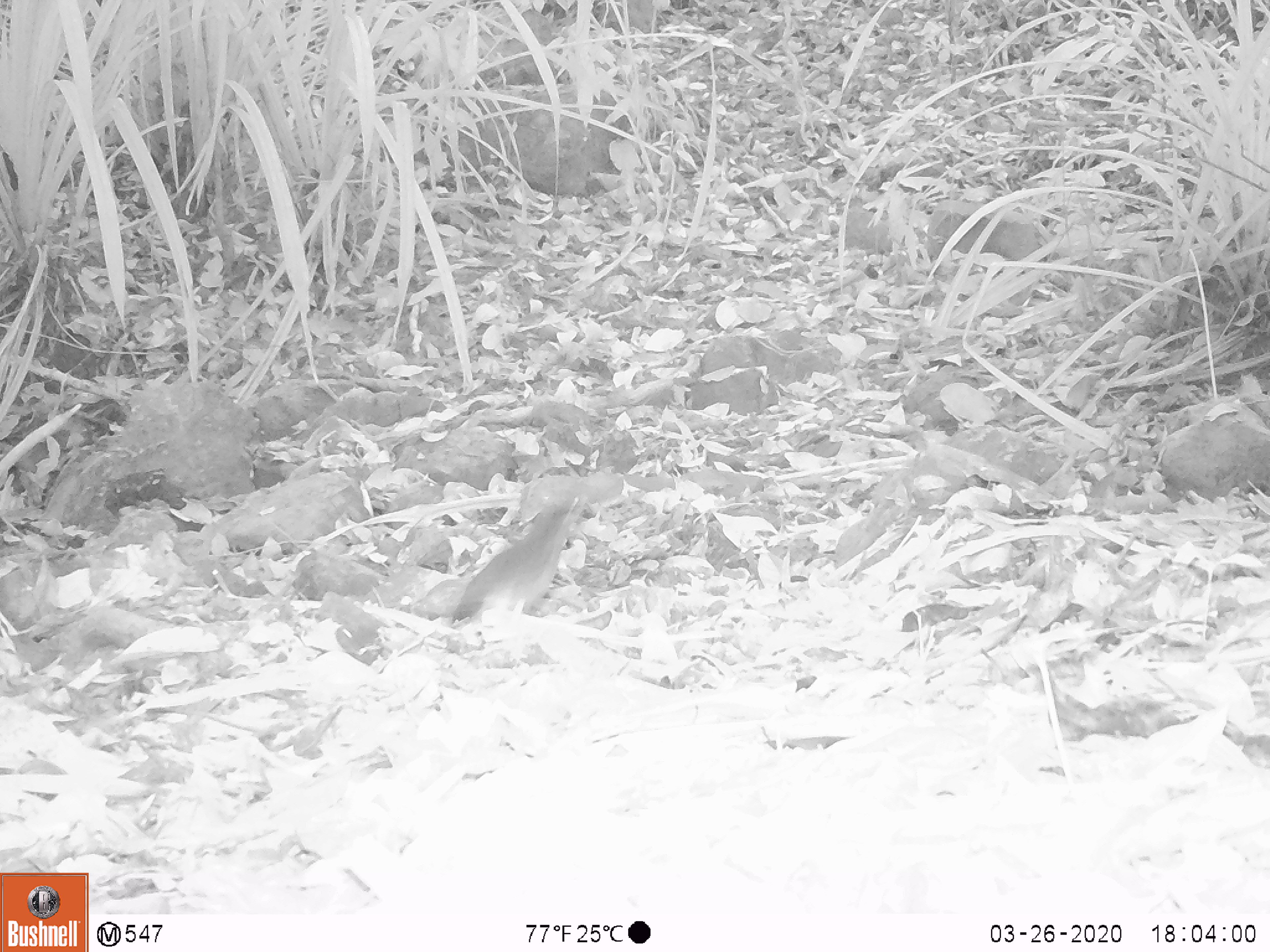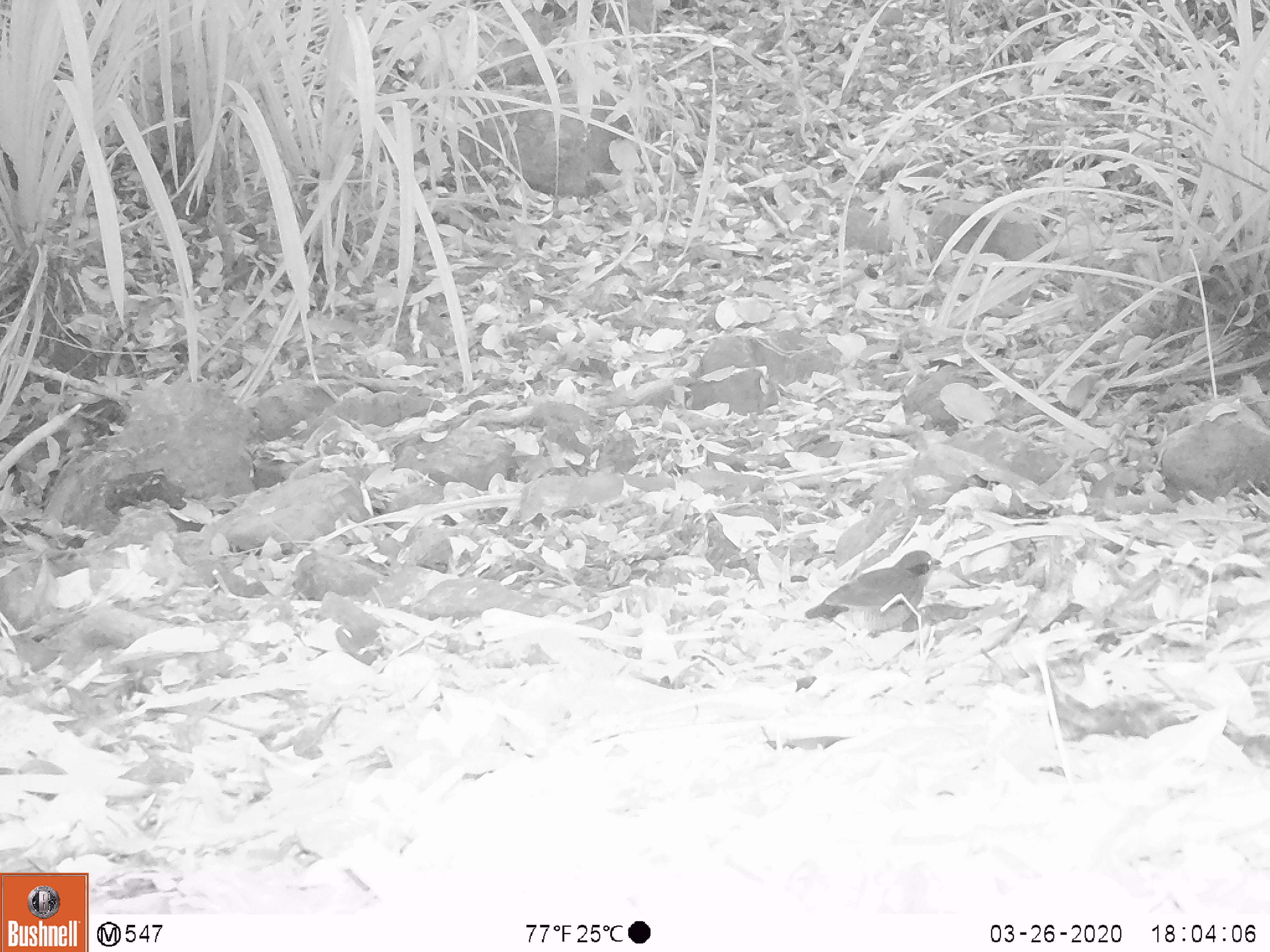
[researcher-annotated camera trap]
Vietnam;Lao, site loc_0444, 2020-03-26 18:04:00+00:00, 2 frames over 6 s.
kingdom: Animalia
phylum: Chordata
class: Aves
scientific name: Aves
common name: bird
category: unidentified bird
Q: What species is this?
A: Unidentified bird (bird) (Aves).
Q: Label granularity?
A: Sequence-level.